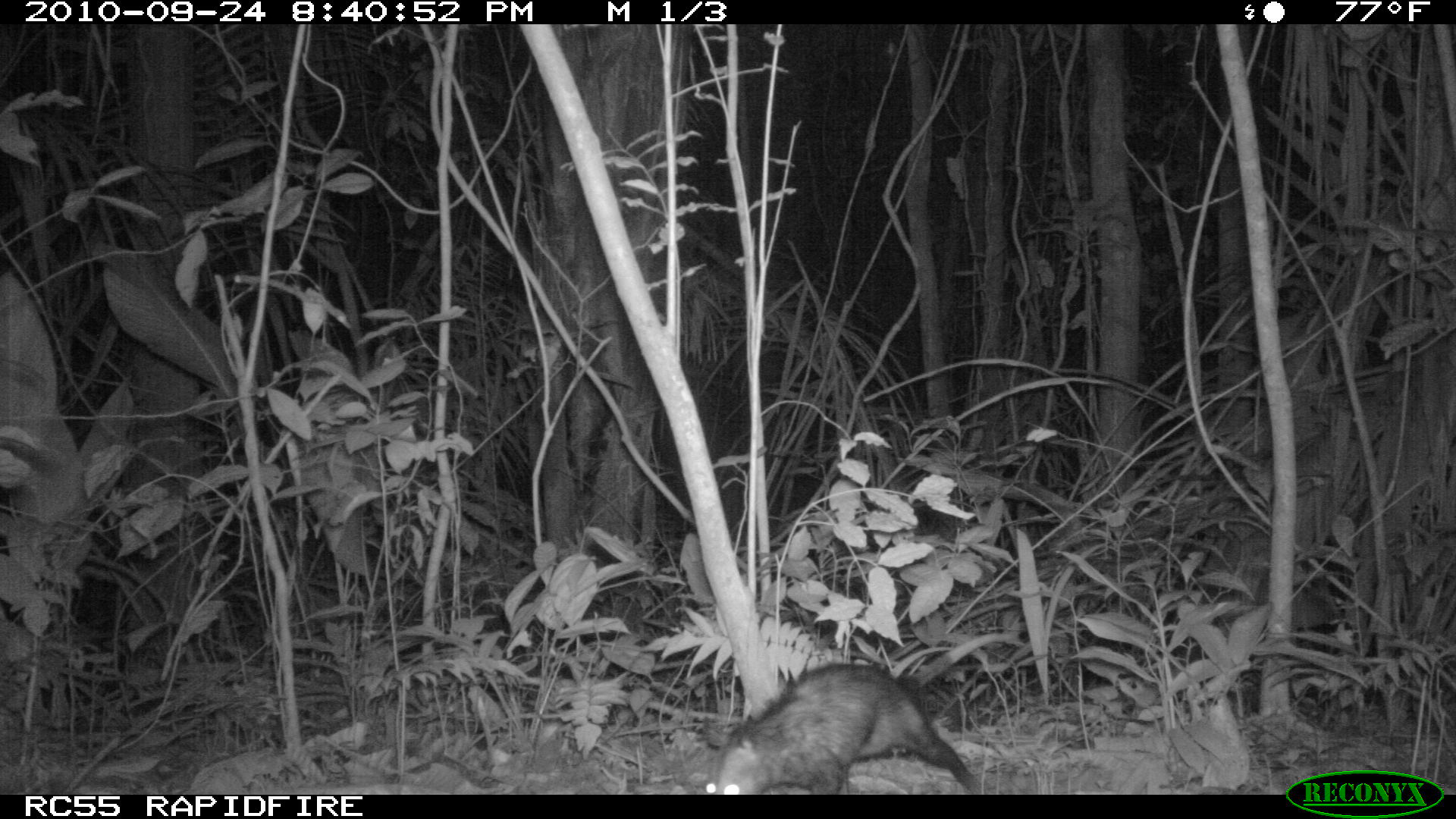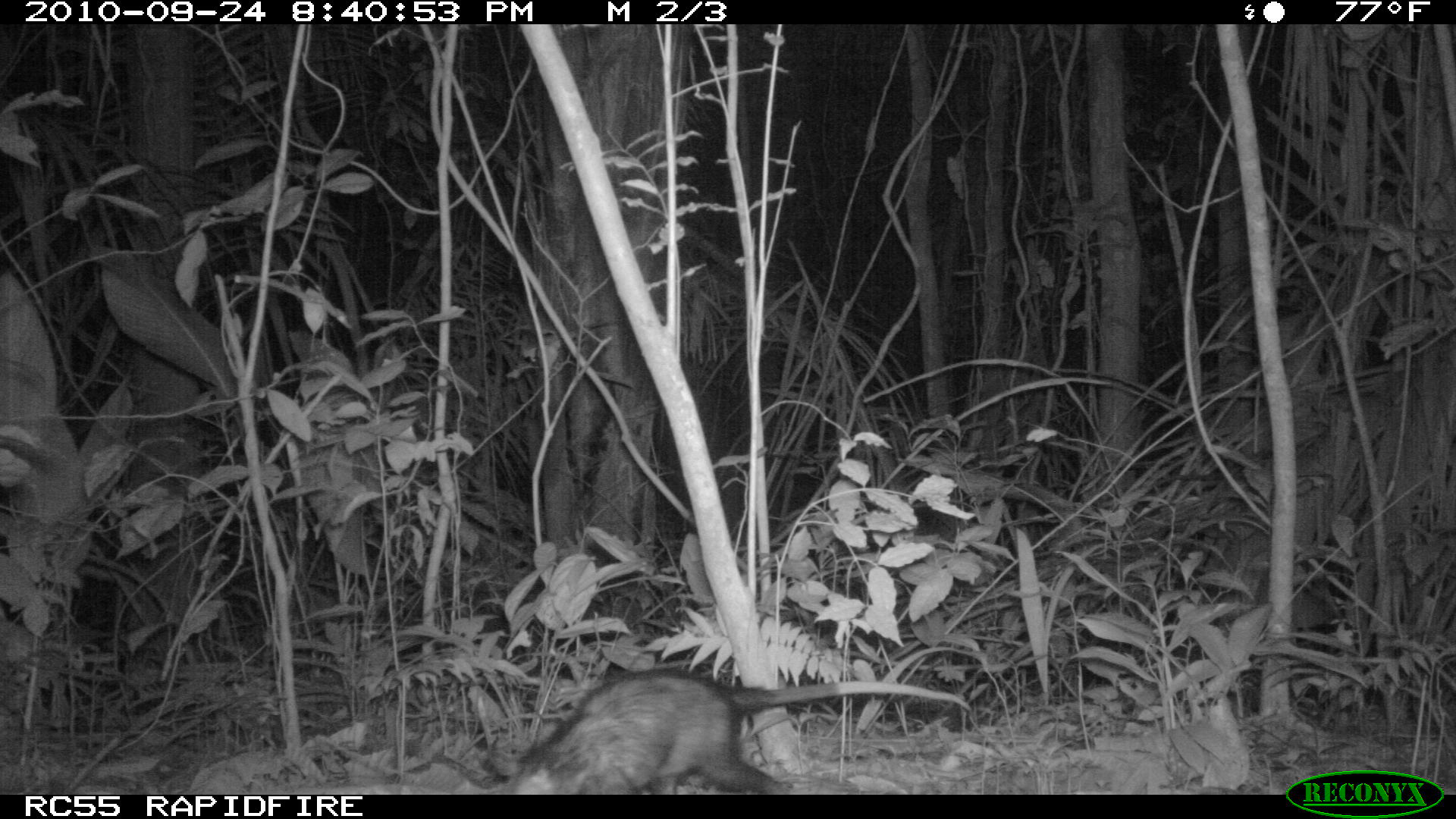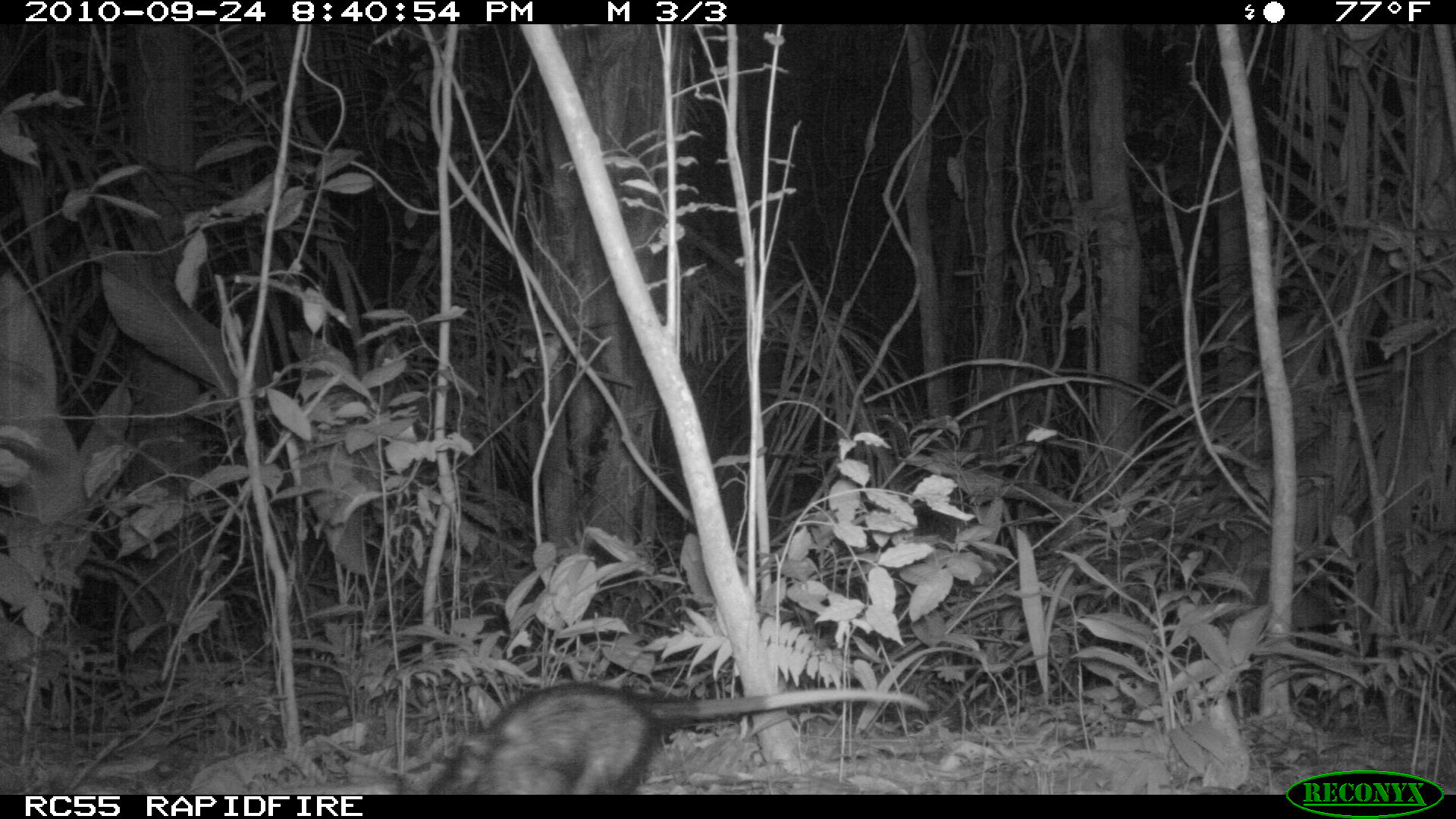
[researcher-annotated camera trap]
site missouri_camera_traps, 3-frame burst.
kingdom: Animalia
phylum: Chordata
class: Mammalia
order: Didelphimorphia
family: Didelphidae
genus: Didelphis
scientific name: Didelphis marsupialis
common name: common opossum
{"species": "common opossum (Didelphis marsupialis)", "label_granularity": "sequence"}